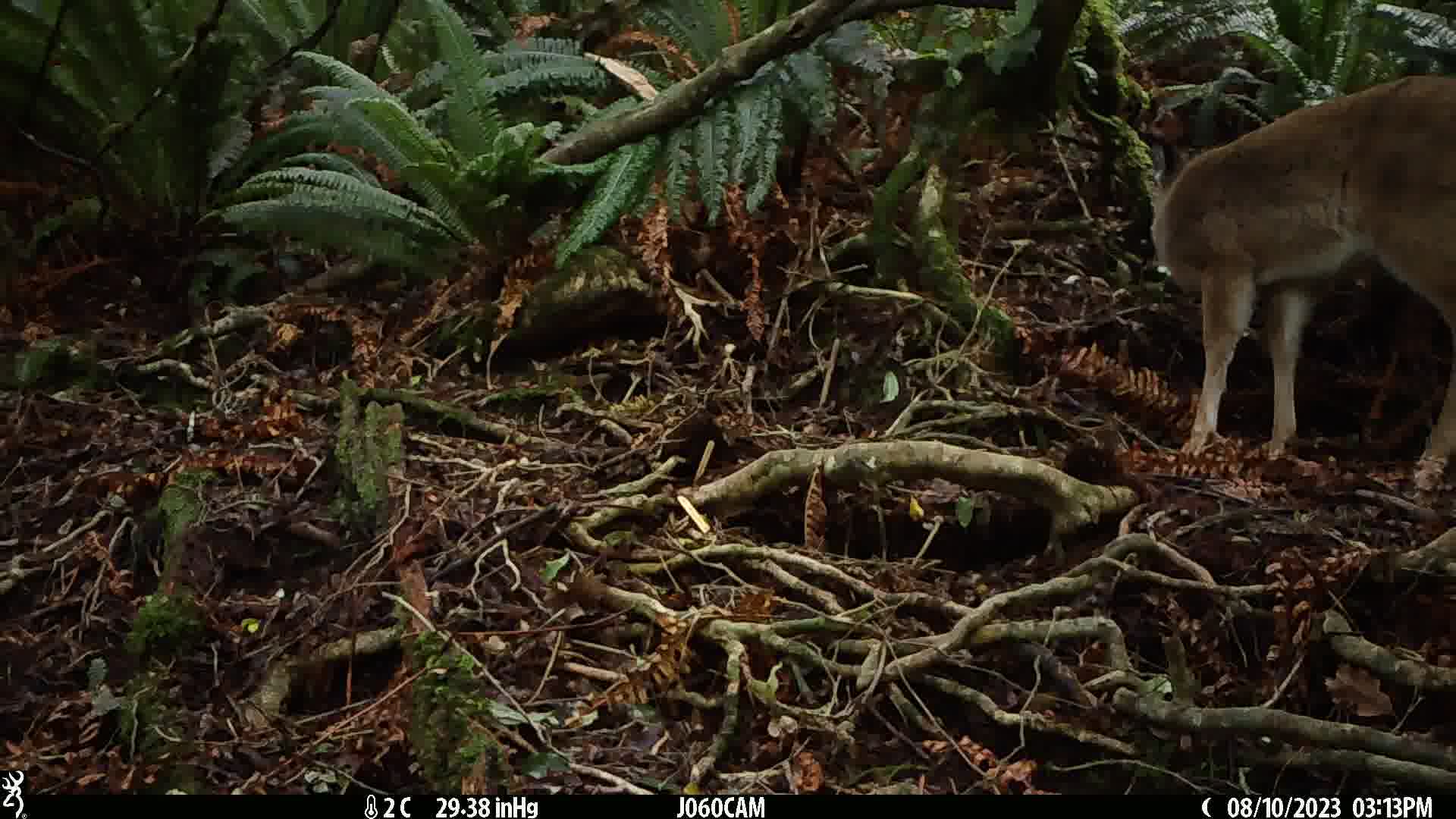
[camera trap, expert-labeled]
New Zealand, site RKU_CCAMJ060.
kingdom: Animalia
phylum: Chordata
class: Mammalia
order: Artiodactyla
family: Cervidae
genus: Odocoileus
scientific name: Odocoileus virginianus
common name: white-tailed deer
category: white tailed deer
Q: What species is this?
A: White tailed deer (white-tailed deer) (Odocoileus virginianus).